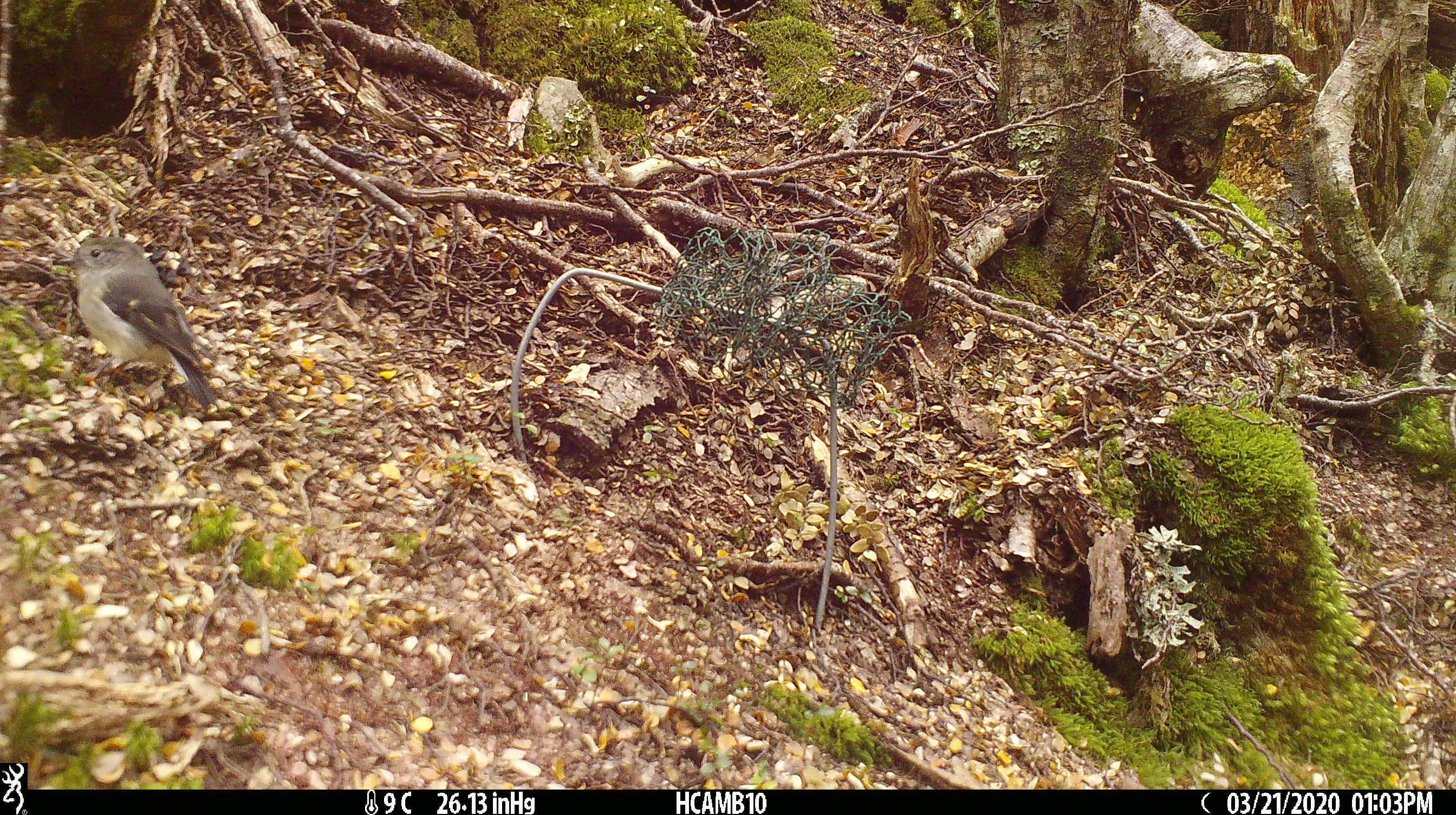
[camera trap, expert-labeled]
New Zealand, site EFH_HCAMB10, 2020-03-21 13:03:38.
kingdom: Animalia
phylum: Chordata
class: Aves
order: Passeriformes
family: Petroicidae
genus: Petroica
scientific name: Petroica macrocephala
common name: tomtit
Tomtit (Petroica macrocephala).